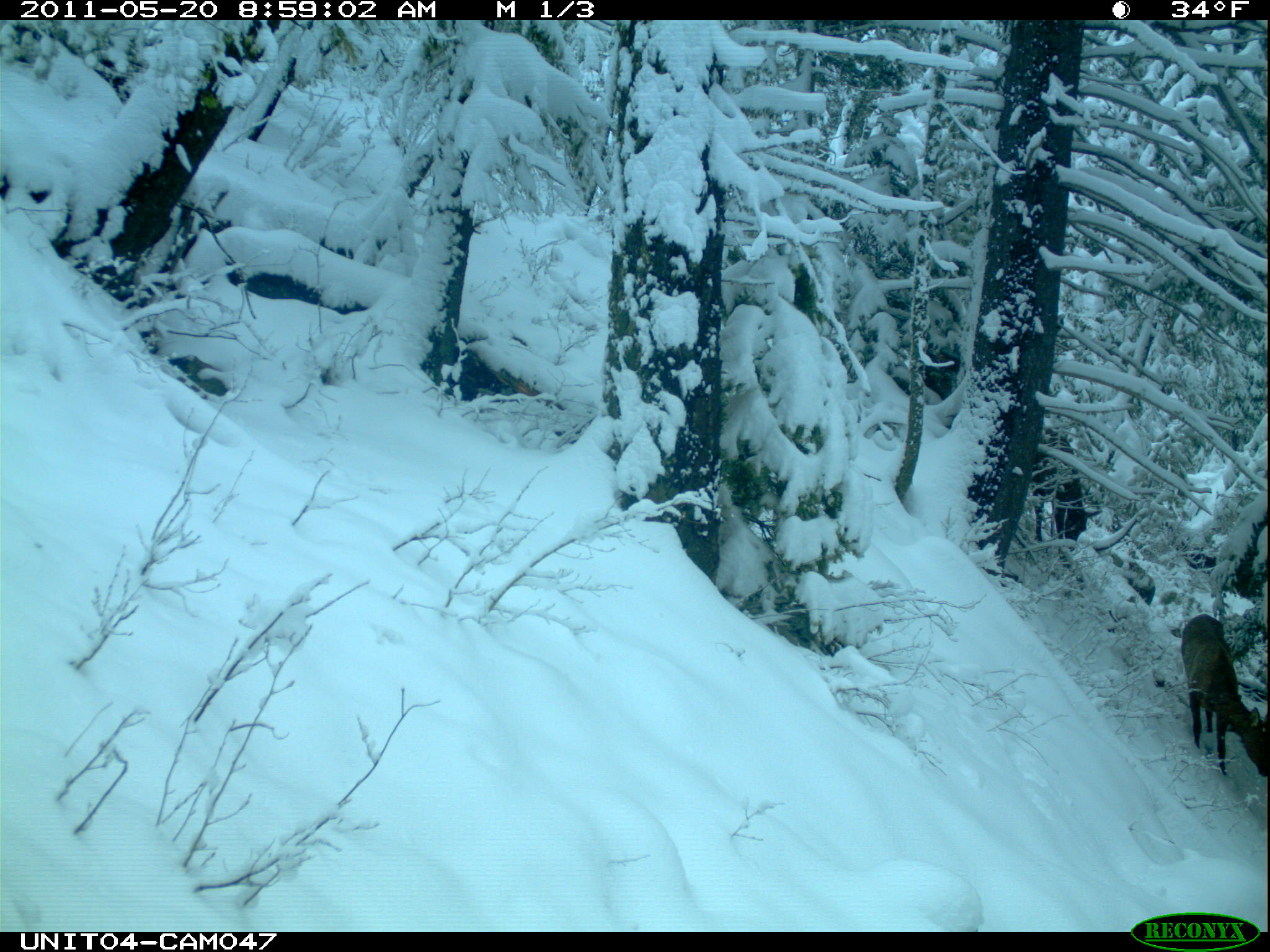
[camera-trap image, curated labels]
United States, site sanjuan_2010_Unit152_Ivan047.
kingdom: Animalia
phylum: Chordata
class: Mammalia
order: Artiodactyla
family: Cervidae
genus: Cervus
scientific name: Cervus elaphus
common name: red deer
Cervus elaphus (red deer).